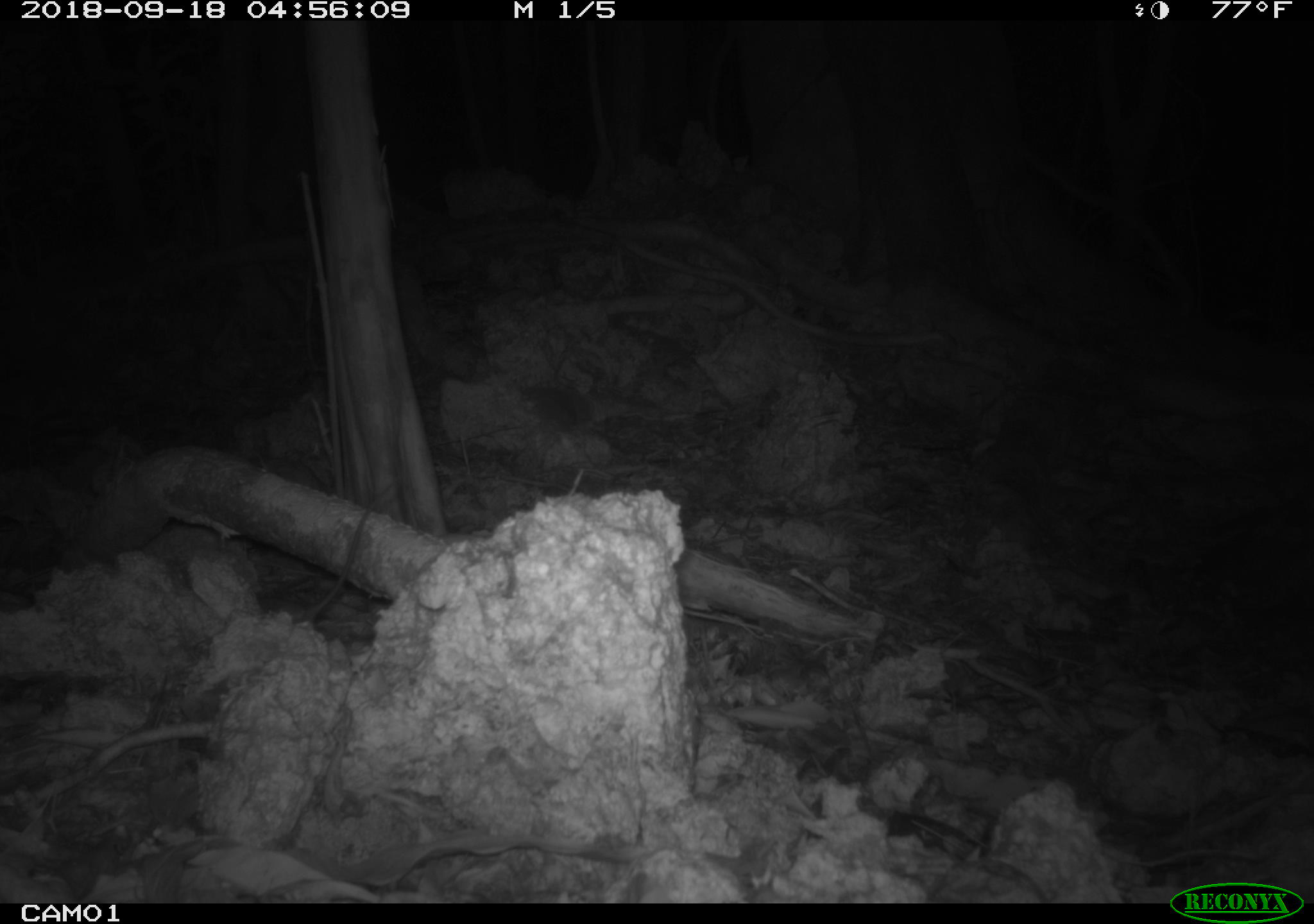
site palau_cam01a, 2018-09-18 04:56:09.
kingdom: Animalia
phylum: Chordata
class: Mammalia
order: Rodentia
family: Muridae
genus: Rattus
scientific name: Rattus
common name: rat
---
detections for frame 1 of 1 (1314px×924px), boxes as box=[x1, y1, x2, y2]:
rat: box=[264, 490, 383, 625]